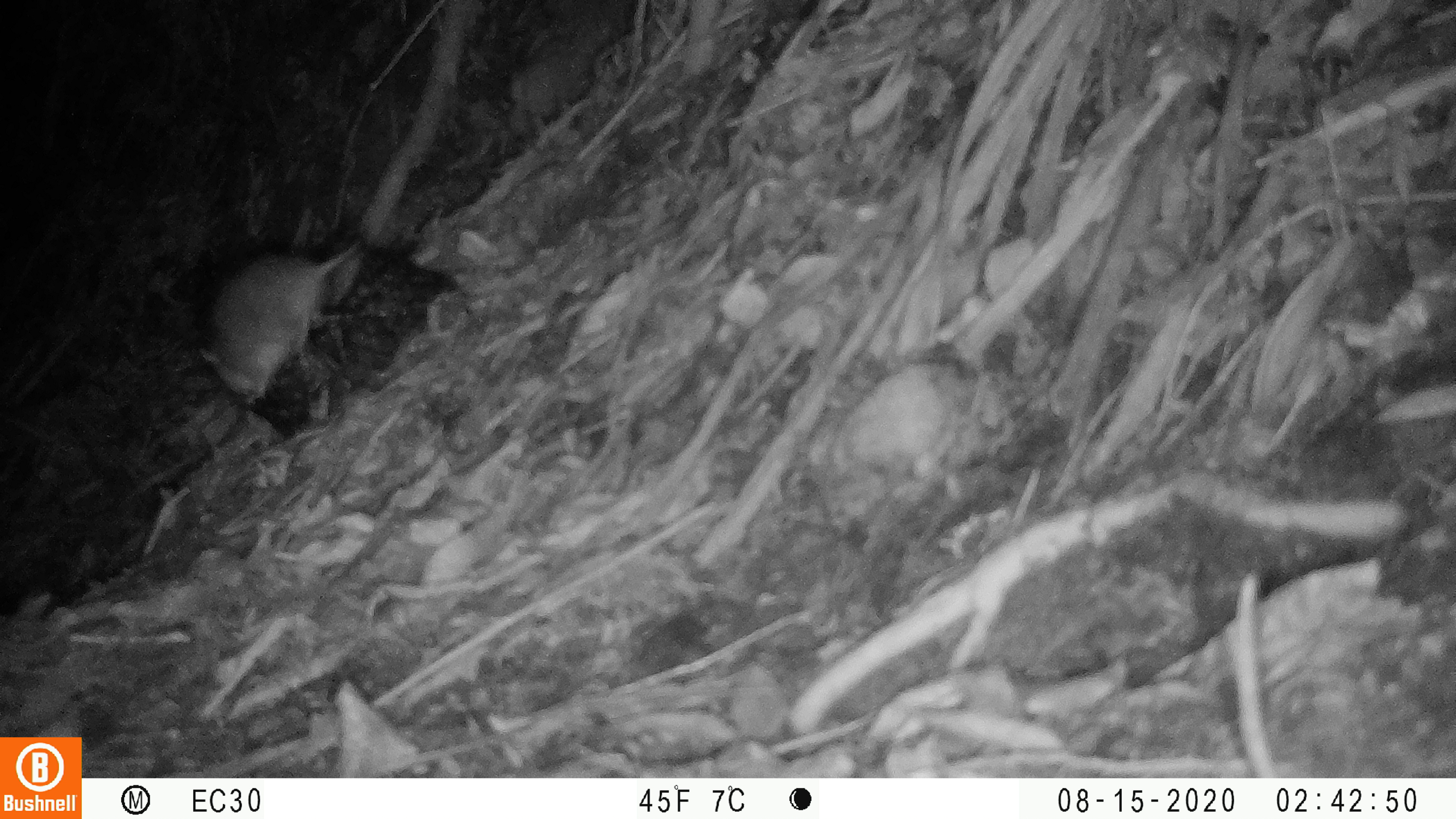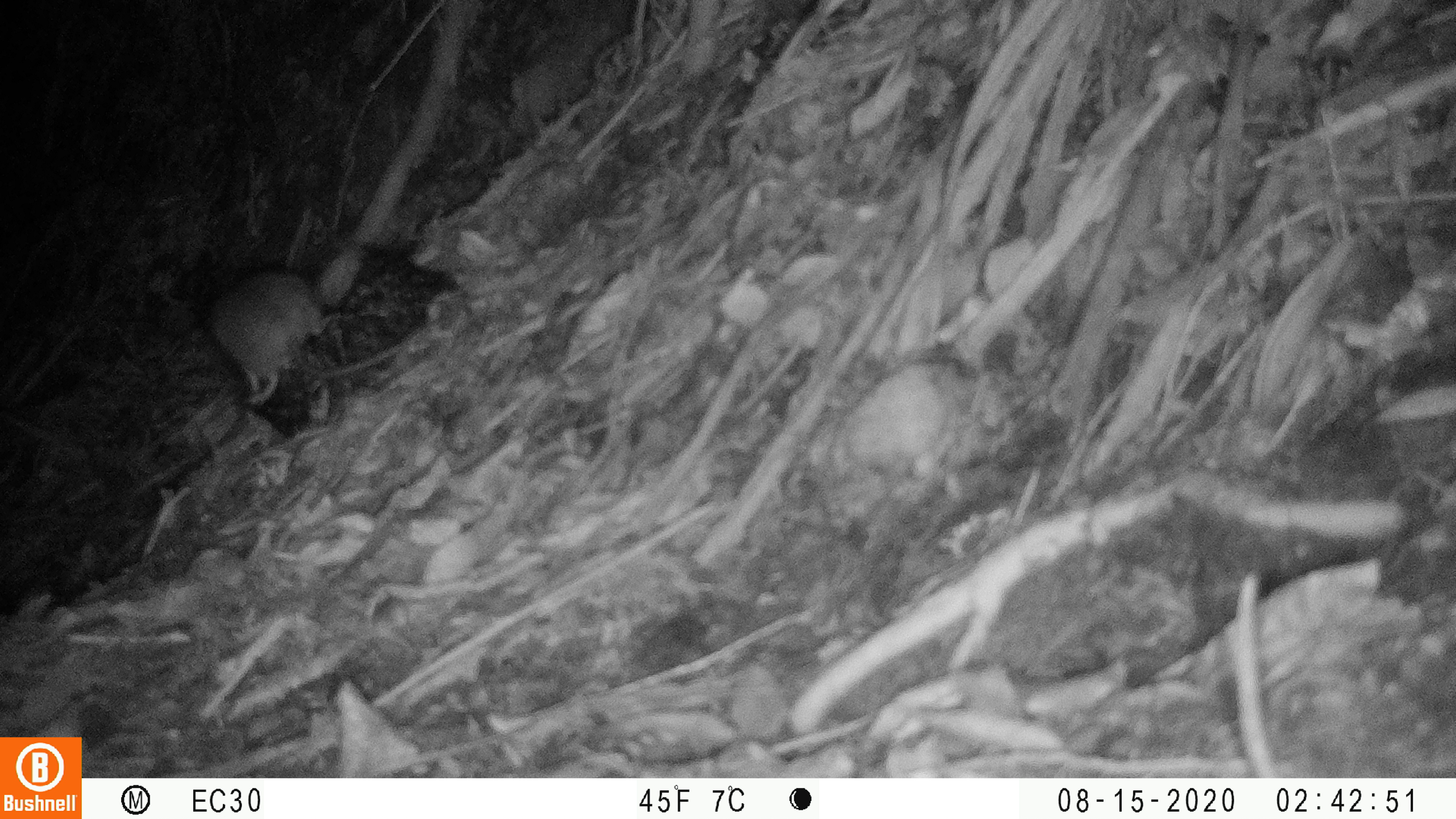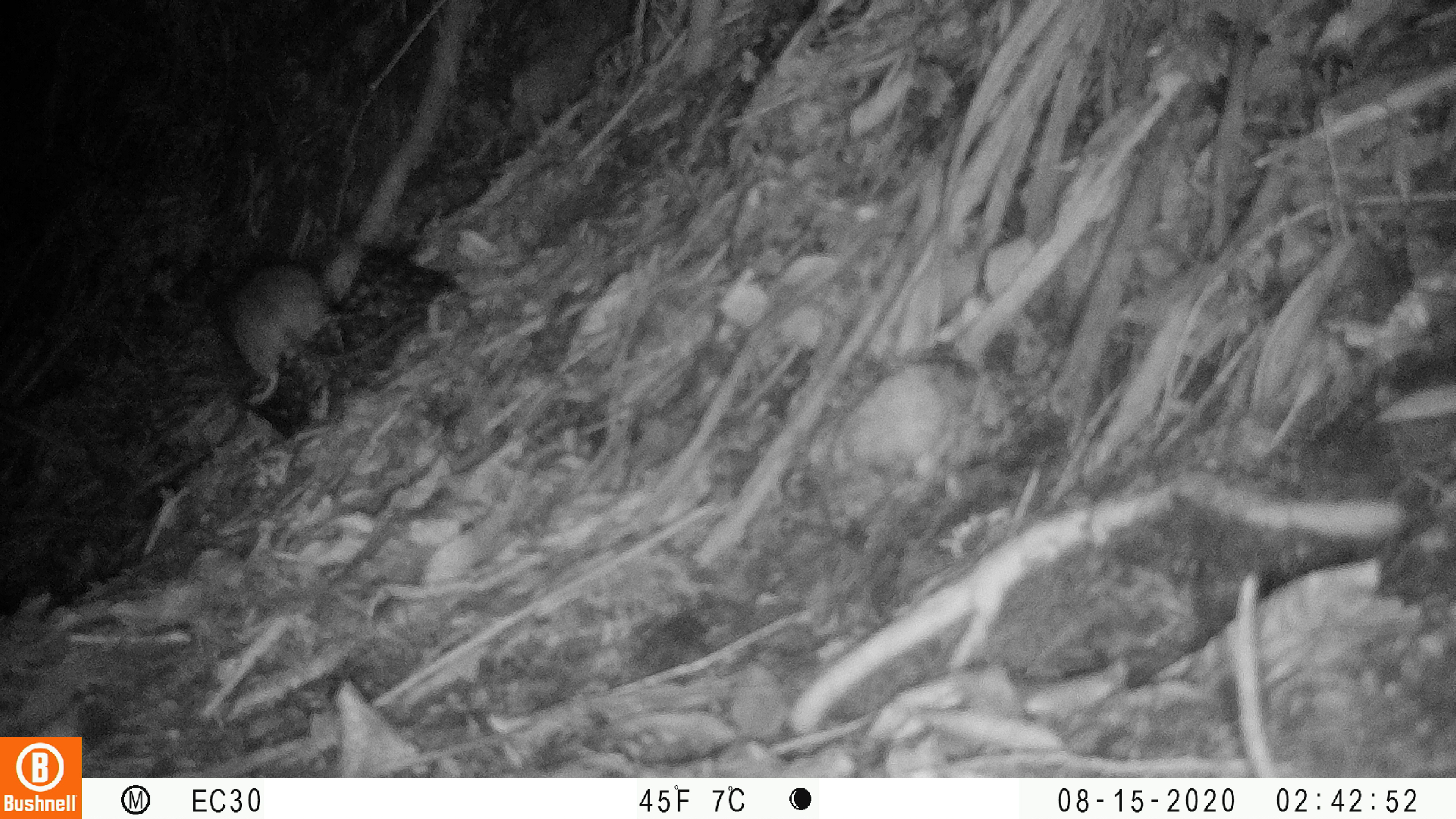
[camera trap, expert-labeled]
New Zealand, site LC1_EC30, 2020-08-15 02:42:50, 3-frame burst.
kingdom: Animalia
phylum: Chordata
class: Mammalia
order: Rodentia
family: Muridae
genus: Rattus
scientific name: Rattus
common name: rat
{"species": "rat (Rattus)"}